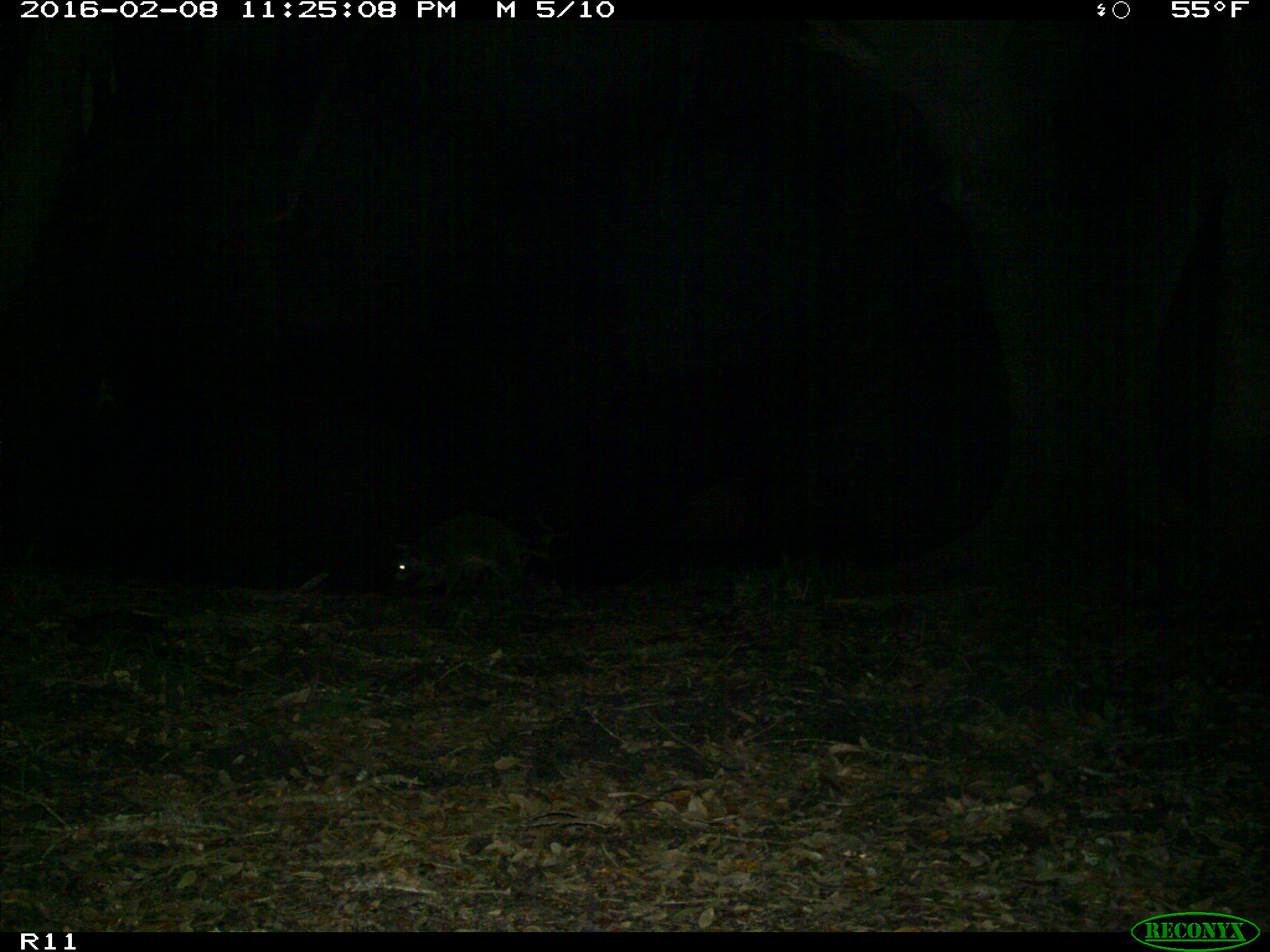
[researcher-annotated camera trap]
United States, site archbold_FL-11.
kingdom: Animalia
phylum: Chordata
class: Mammalia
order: Carnivora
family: Procyonidae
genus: Procyon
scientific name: Procyon lotor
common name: common raccoon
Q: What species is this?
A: Procyon lotor (common raccoon).